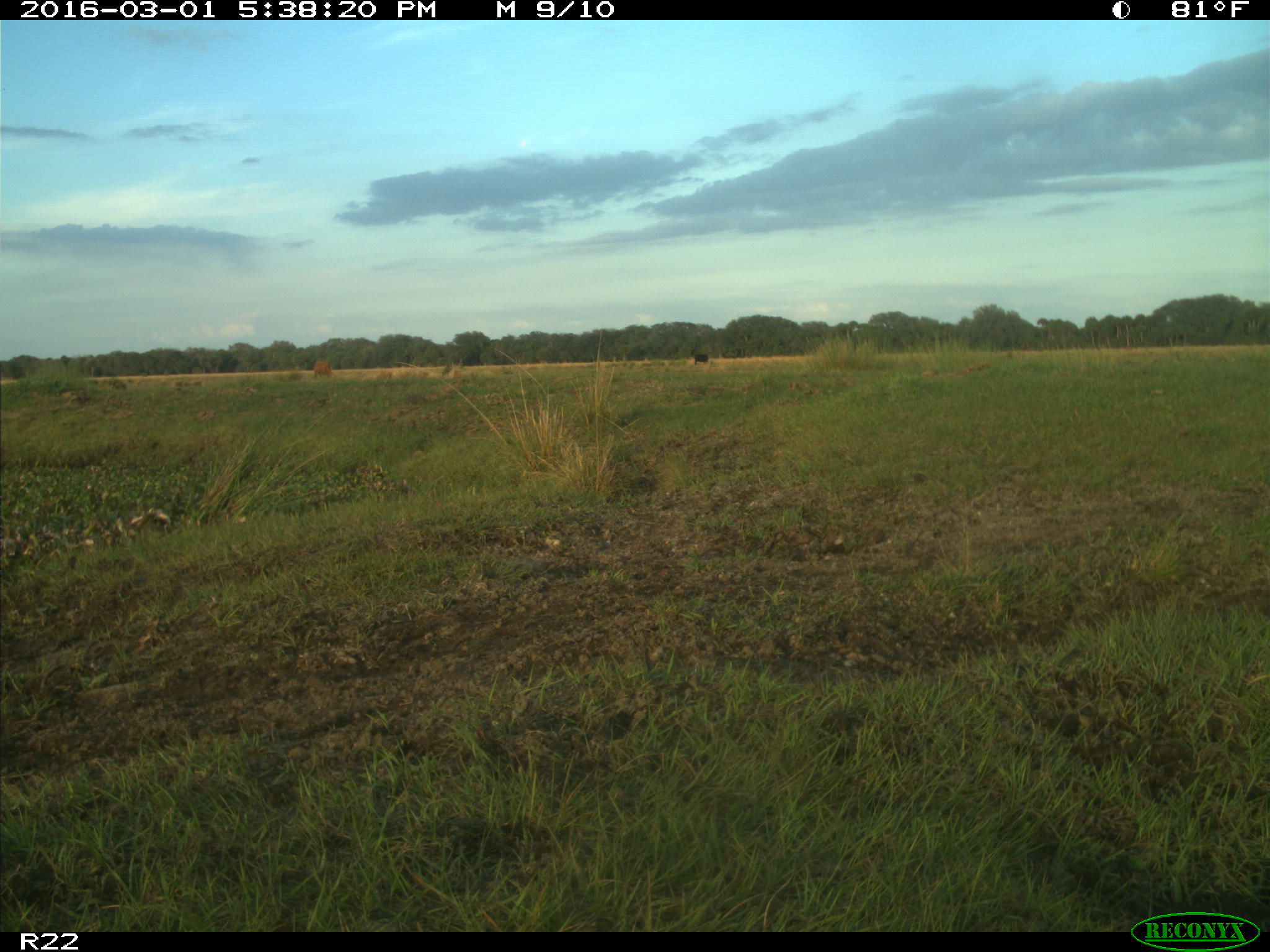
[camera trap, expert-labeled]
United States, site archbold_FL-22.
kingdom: Animalia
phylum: Chordata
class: Mammalia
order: Artiodactyla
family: Bovidae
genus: Bos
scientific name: Bos taurus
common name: domestic cow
Bos taurus (domestic cow).